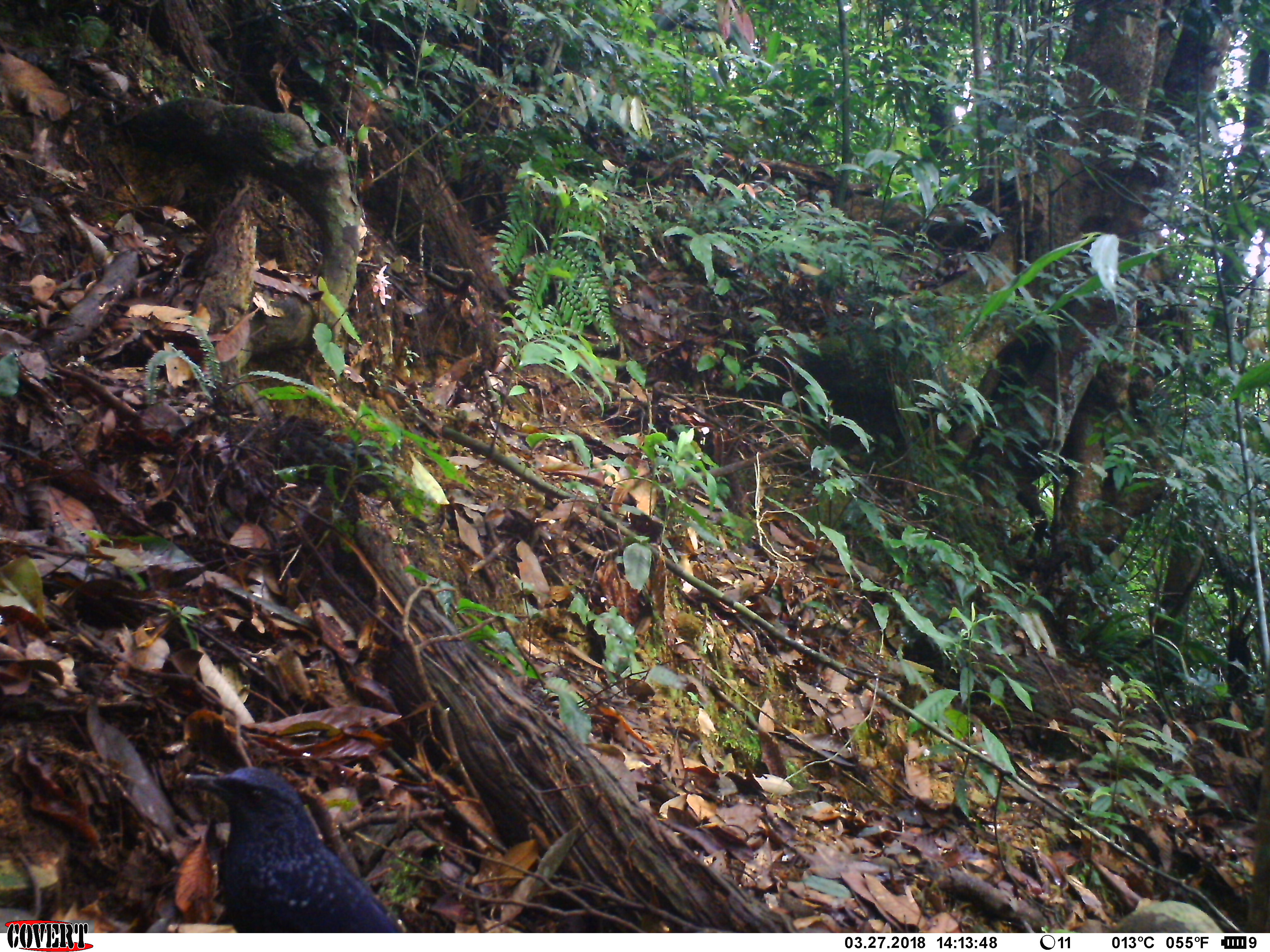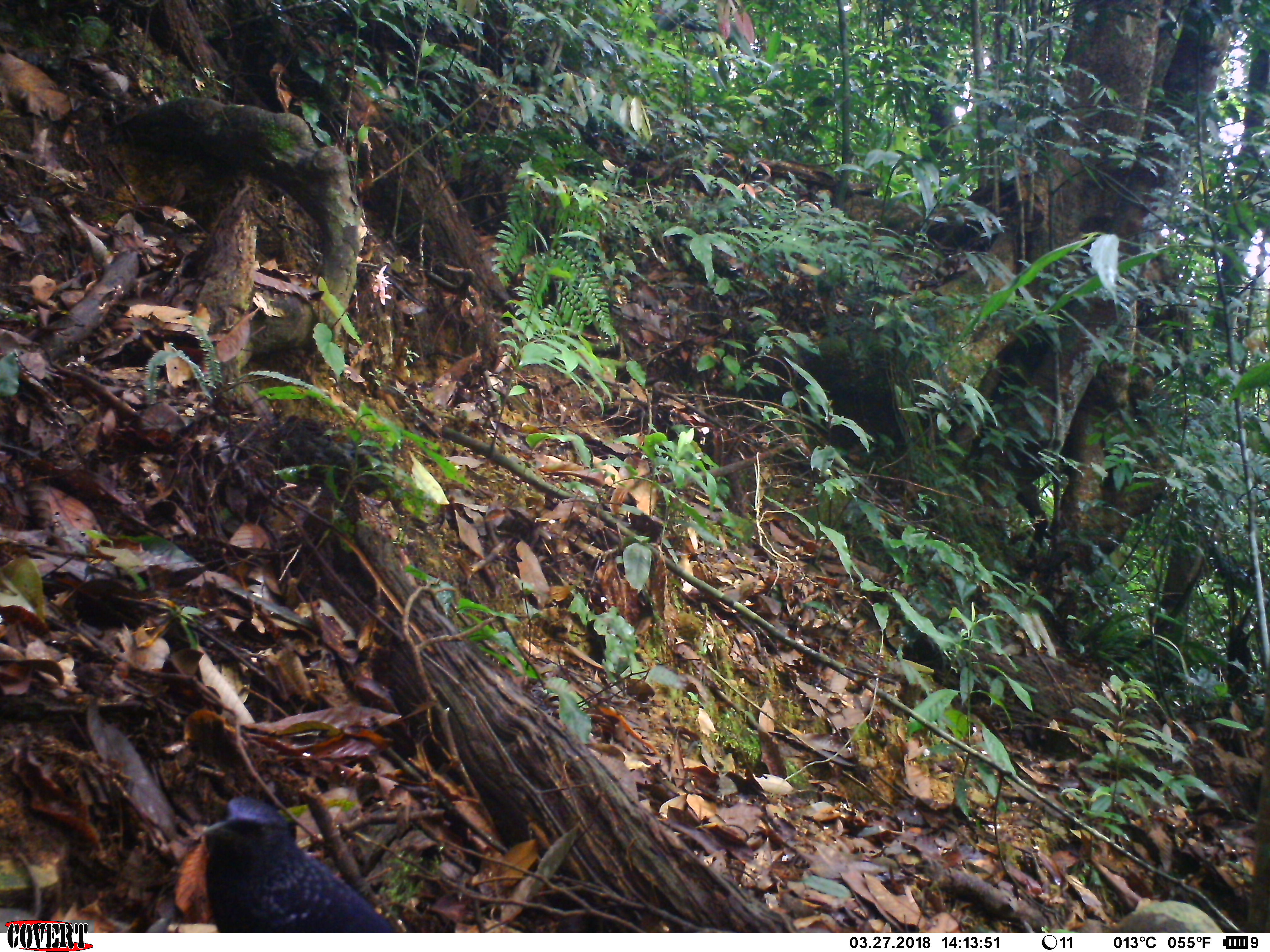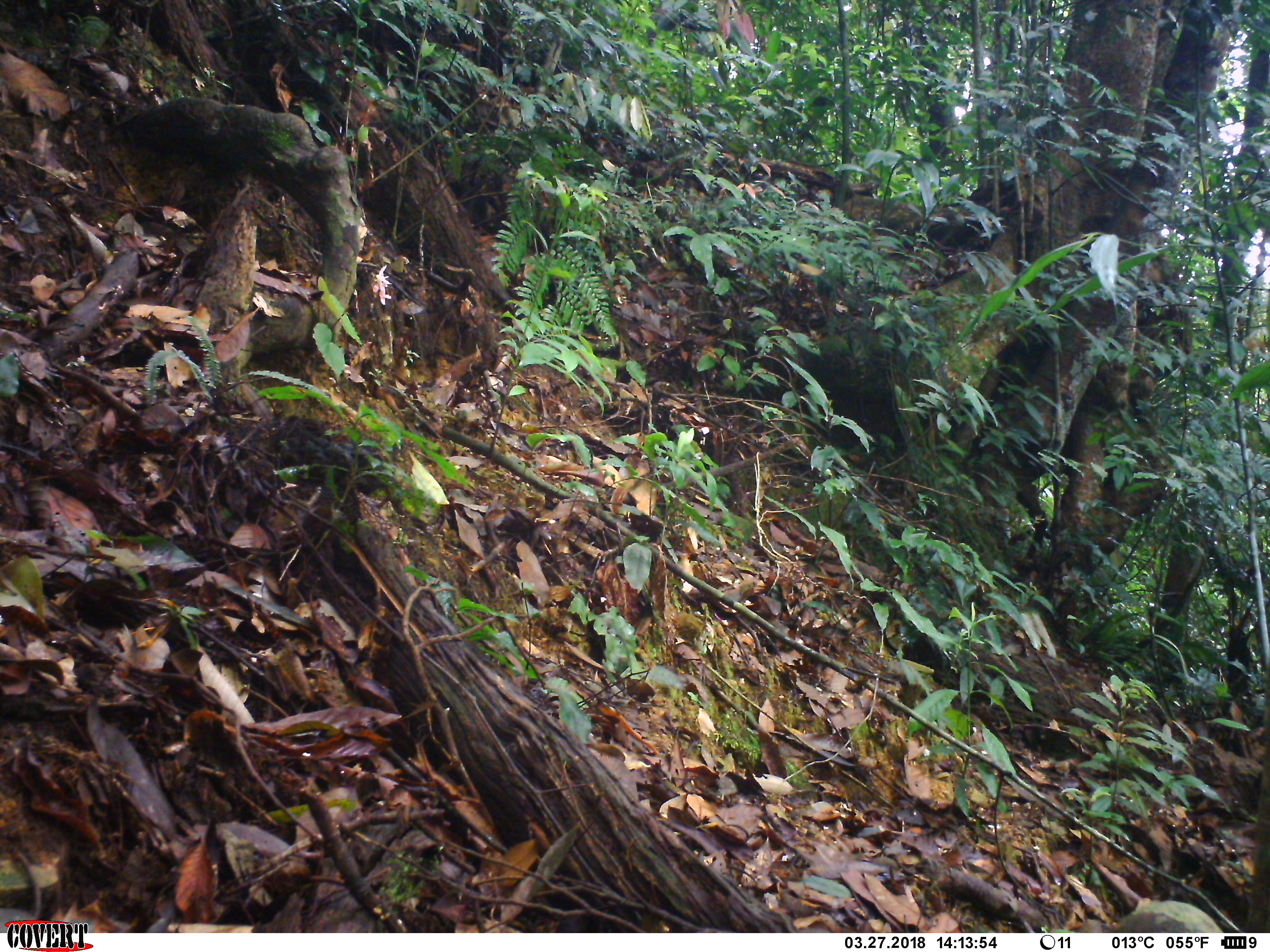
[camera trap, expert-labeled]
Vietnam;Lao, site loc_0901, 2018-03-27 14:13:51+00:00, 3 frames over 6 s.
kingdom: Animalia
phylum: Chordata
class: Aves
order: Passeriformes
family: Muscicapidae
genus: Myophonus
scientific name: Myophonus caeruleus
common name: blue whistling thrush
Blue whistling thrush (Myophonus caeruleus). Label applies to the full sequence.